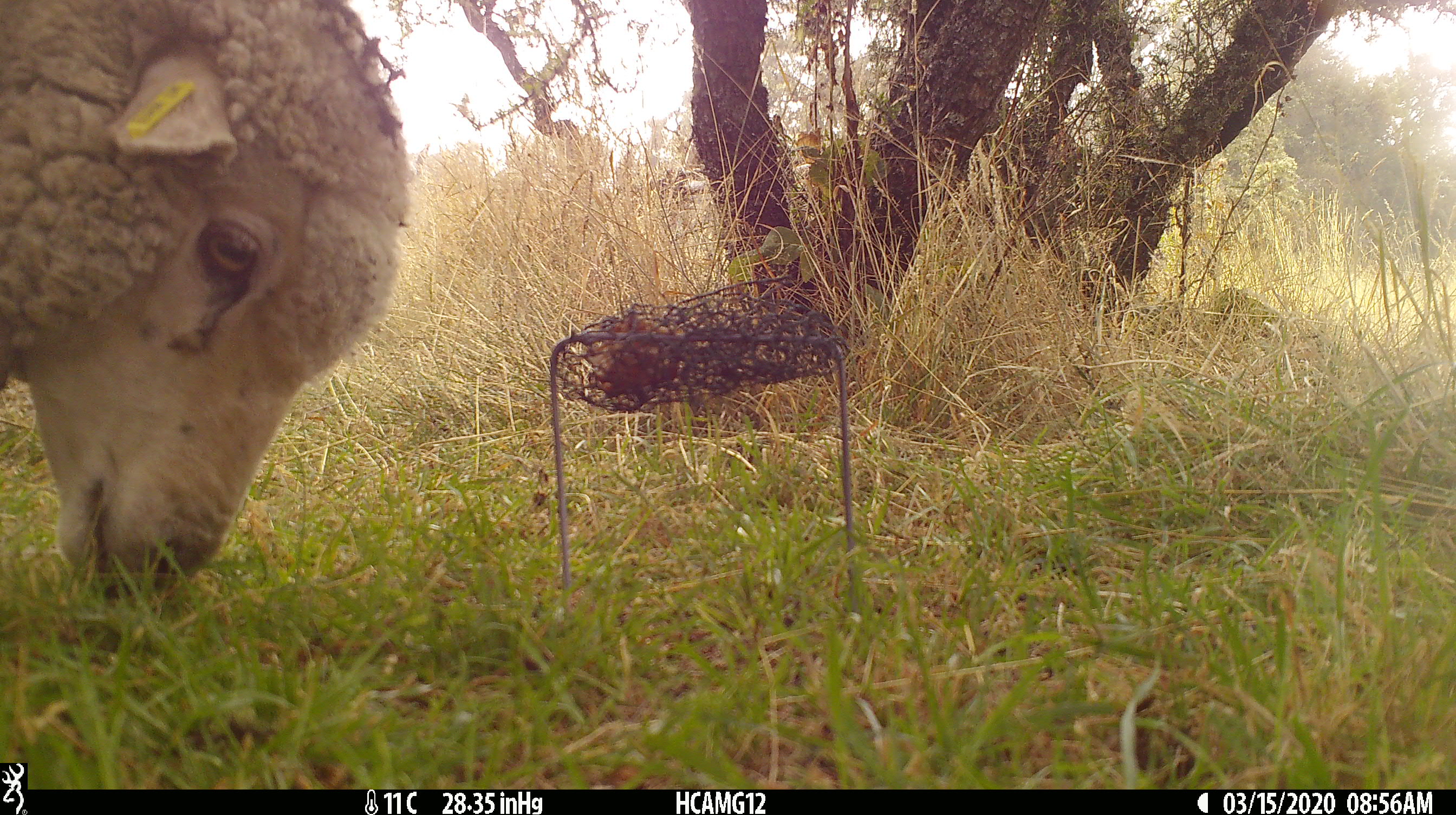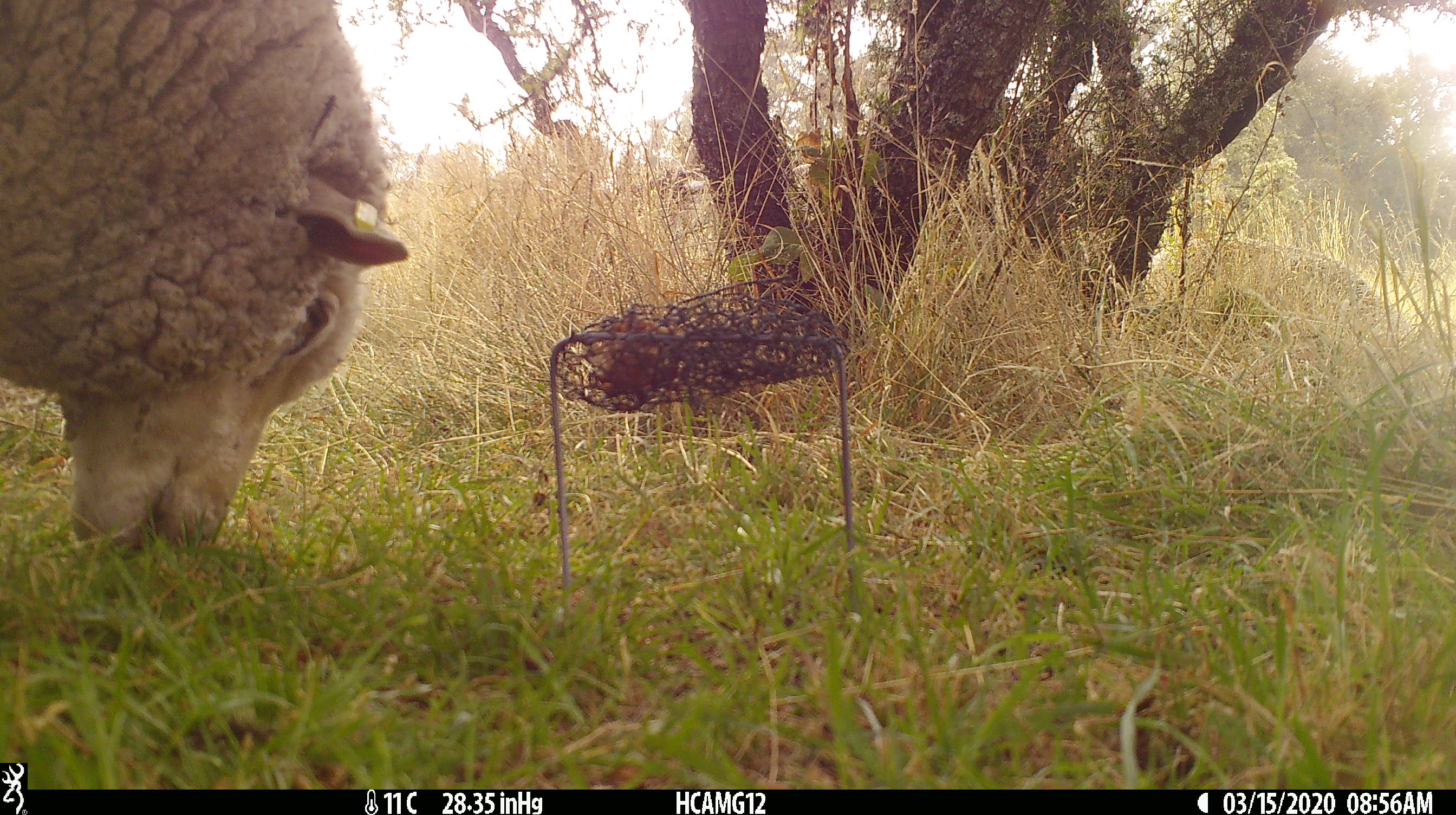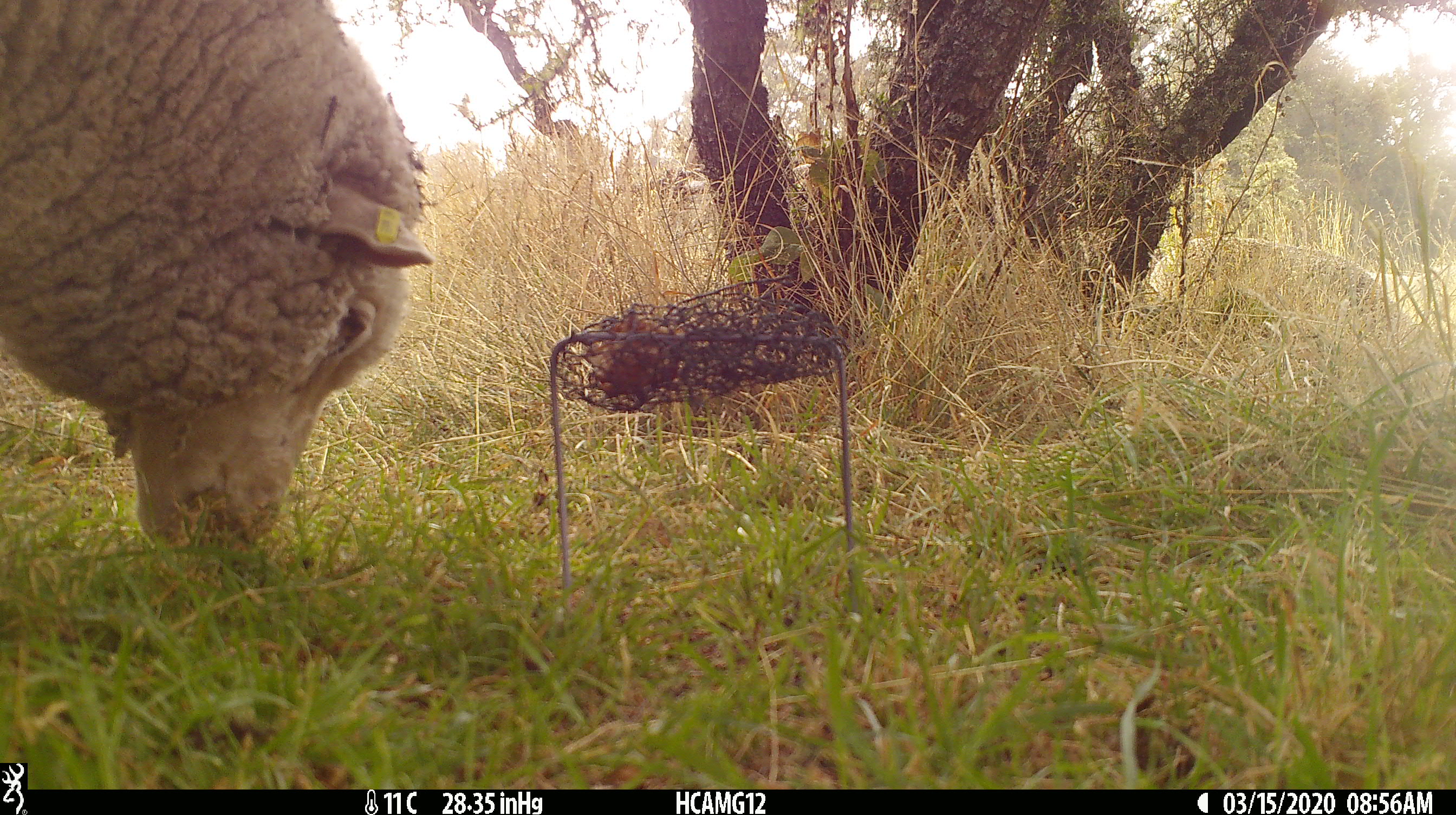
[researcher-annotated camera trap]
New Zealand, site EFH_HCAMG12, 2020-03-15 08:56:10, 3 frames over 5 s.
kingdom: Animalia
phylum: Chordata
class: Mammalia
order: Artiodactyla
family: Bovidae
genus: Ovis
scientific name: Ovis aries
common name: domestic sheep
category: sheep